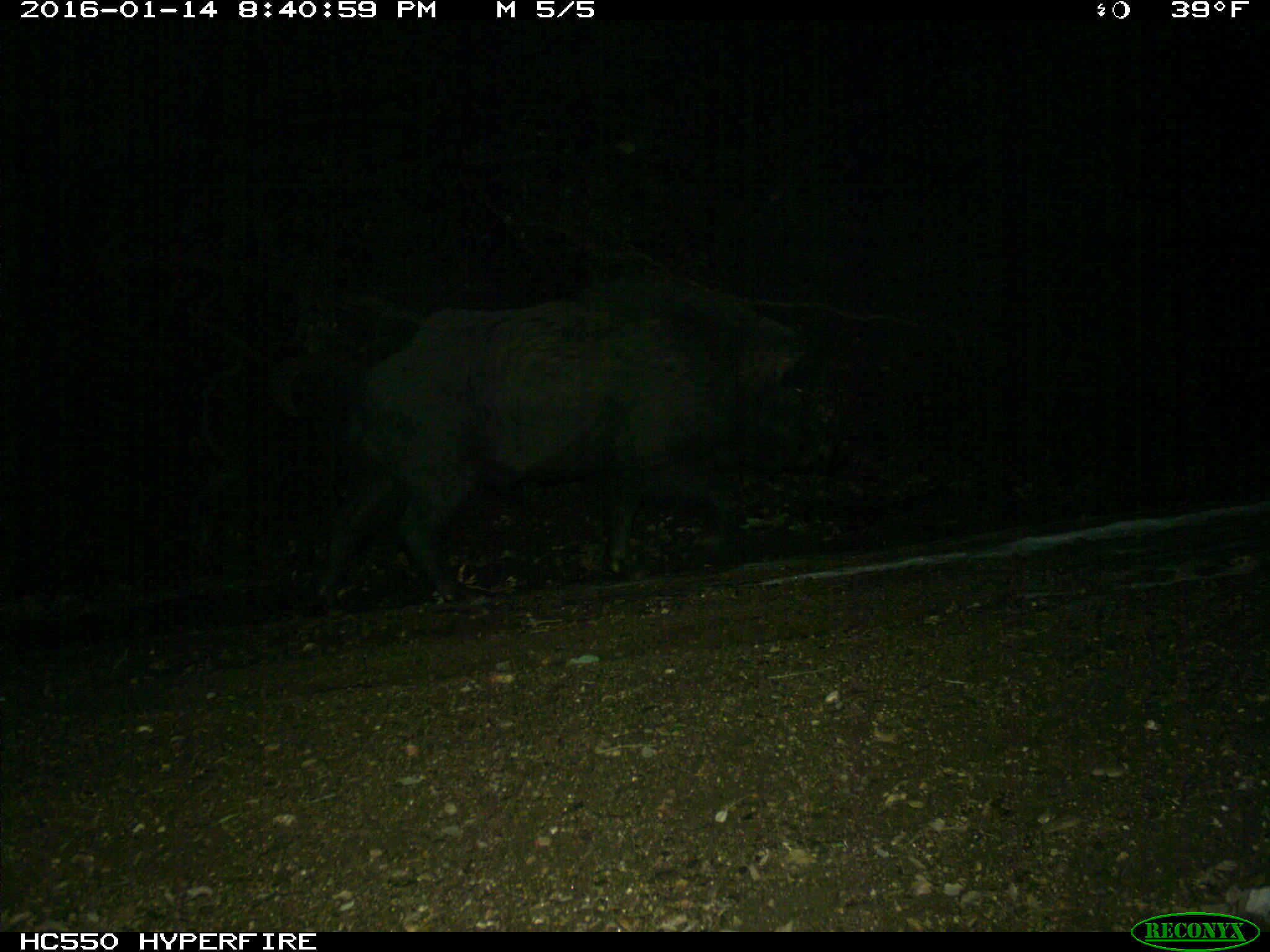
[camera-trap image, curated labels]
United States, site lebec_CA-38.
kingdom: Animalia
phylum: Chordata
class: Mammalia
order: Artiodactyla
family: Suidae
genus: Sus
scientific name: Sus scrofa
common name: wild boar